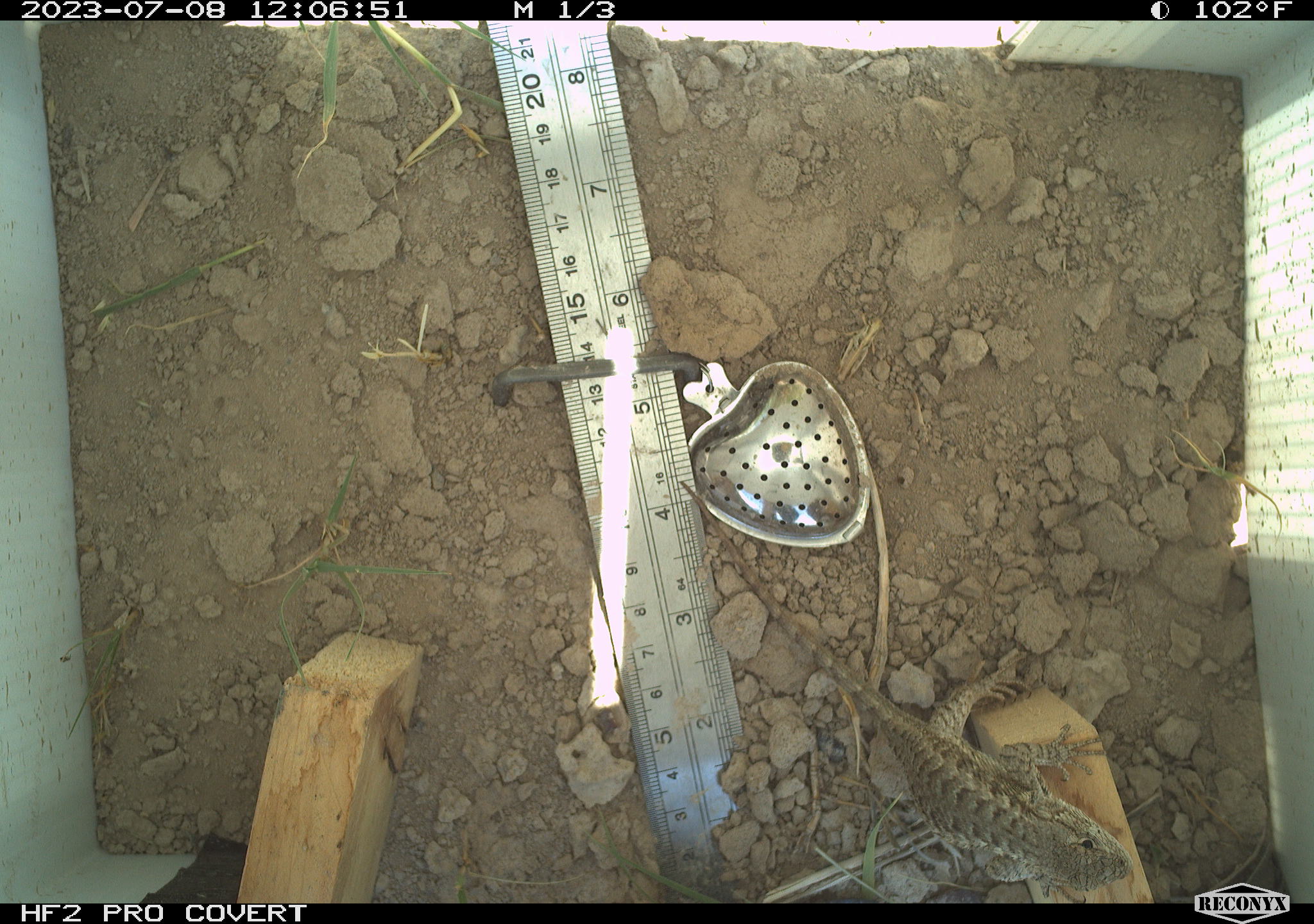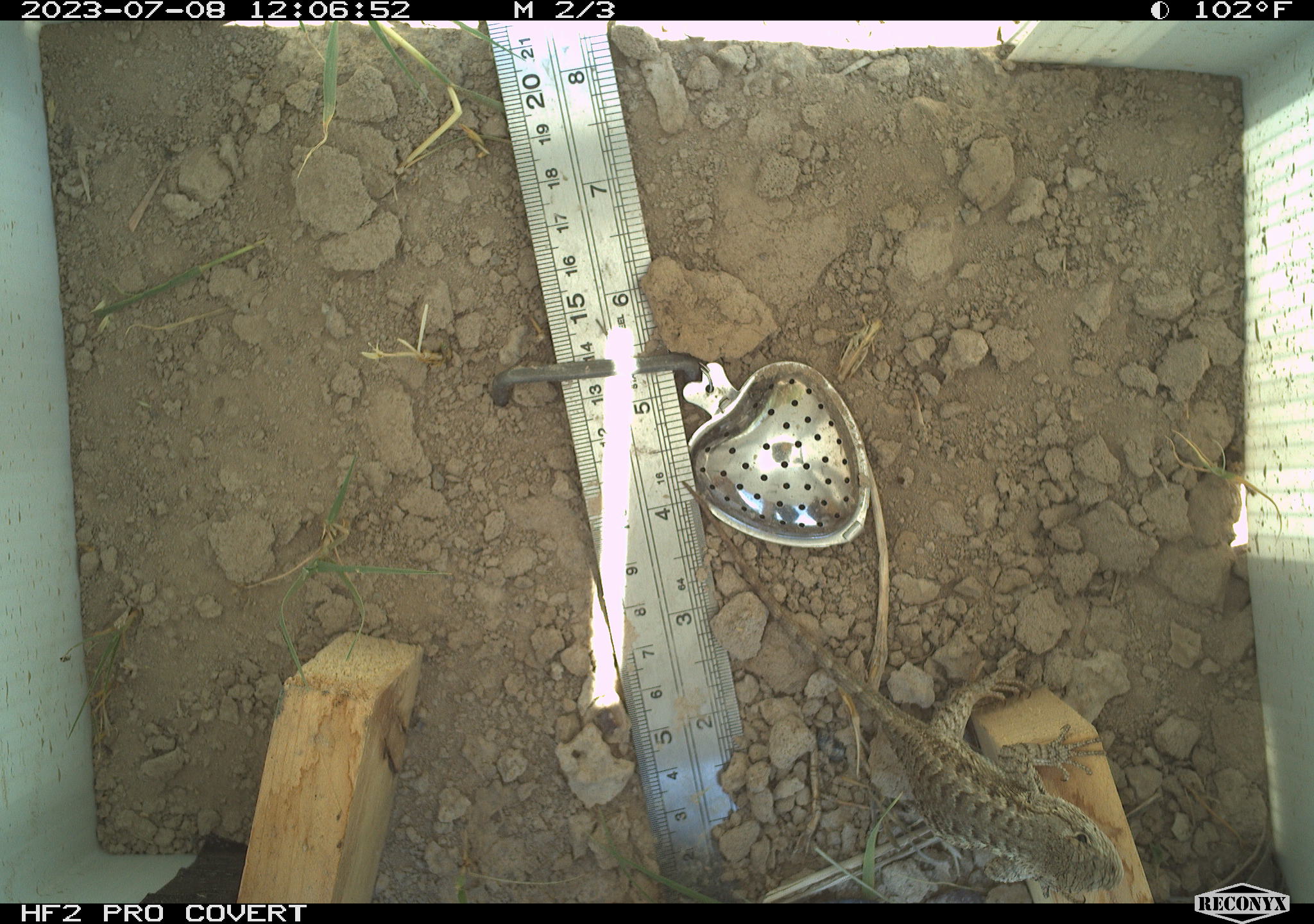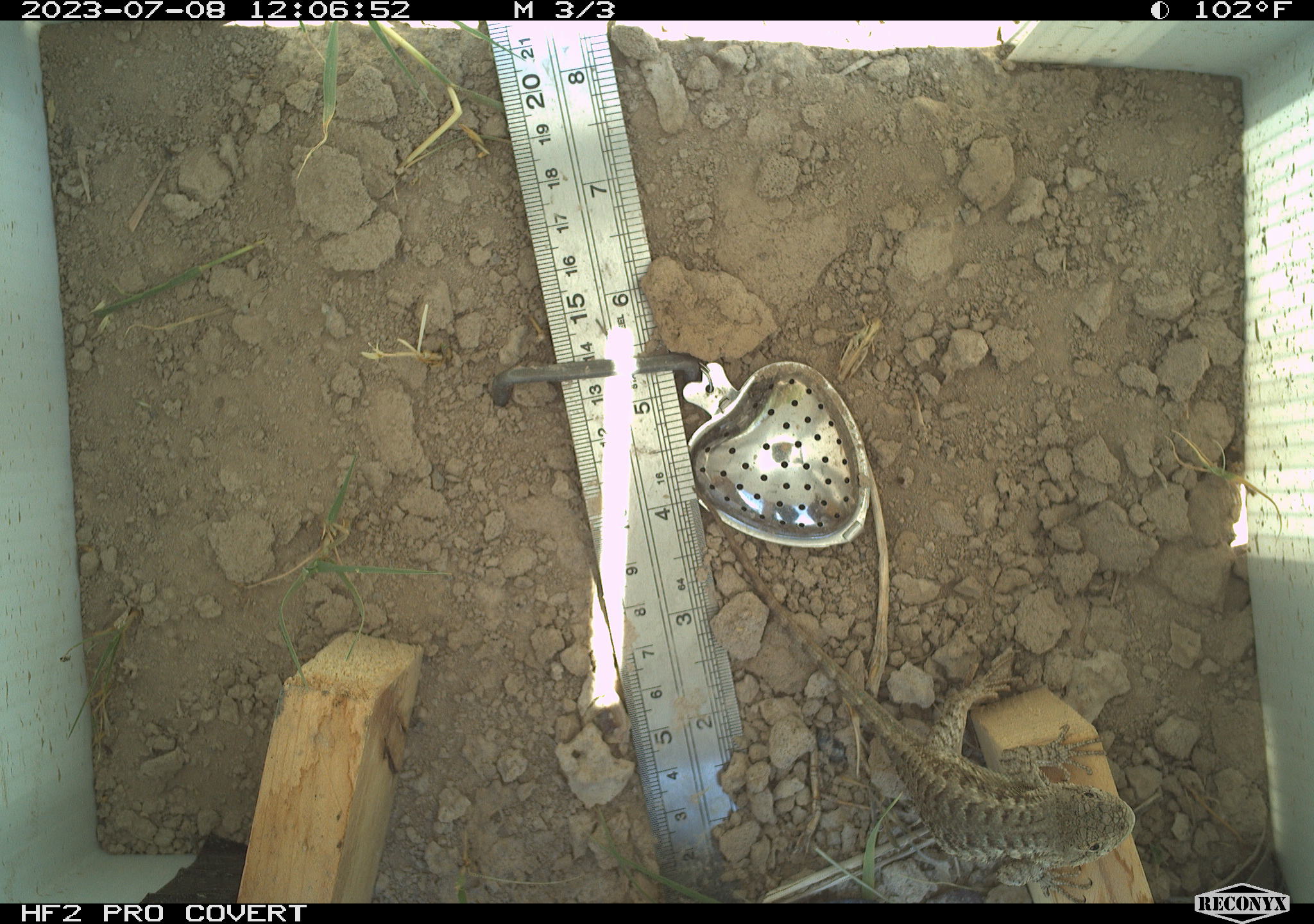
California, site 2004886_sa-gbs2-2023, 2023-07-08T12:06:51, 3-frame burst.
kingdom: Animalia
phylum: Chordata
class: Reptilia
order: Squamata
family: Phrynosomatidae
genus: Sceloporus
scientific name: Sceloporus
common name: spiny lizards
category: sceloporus species